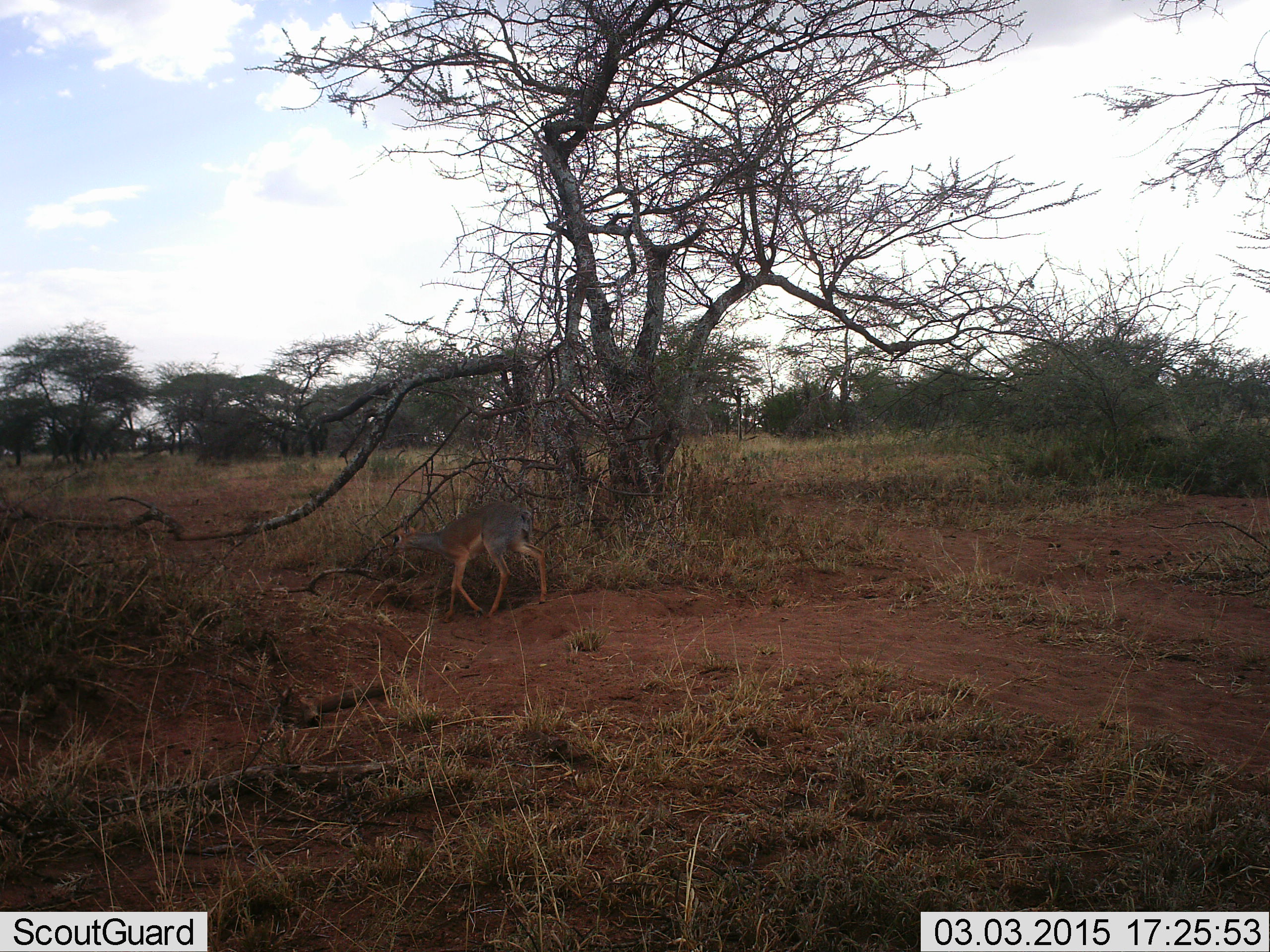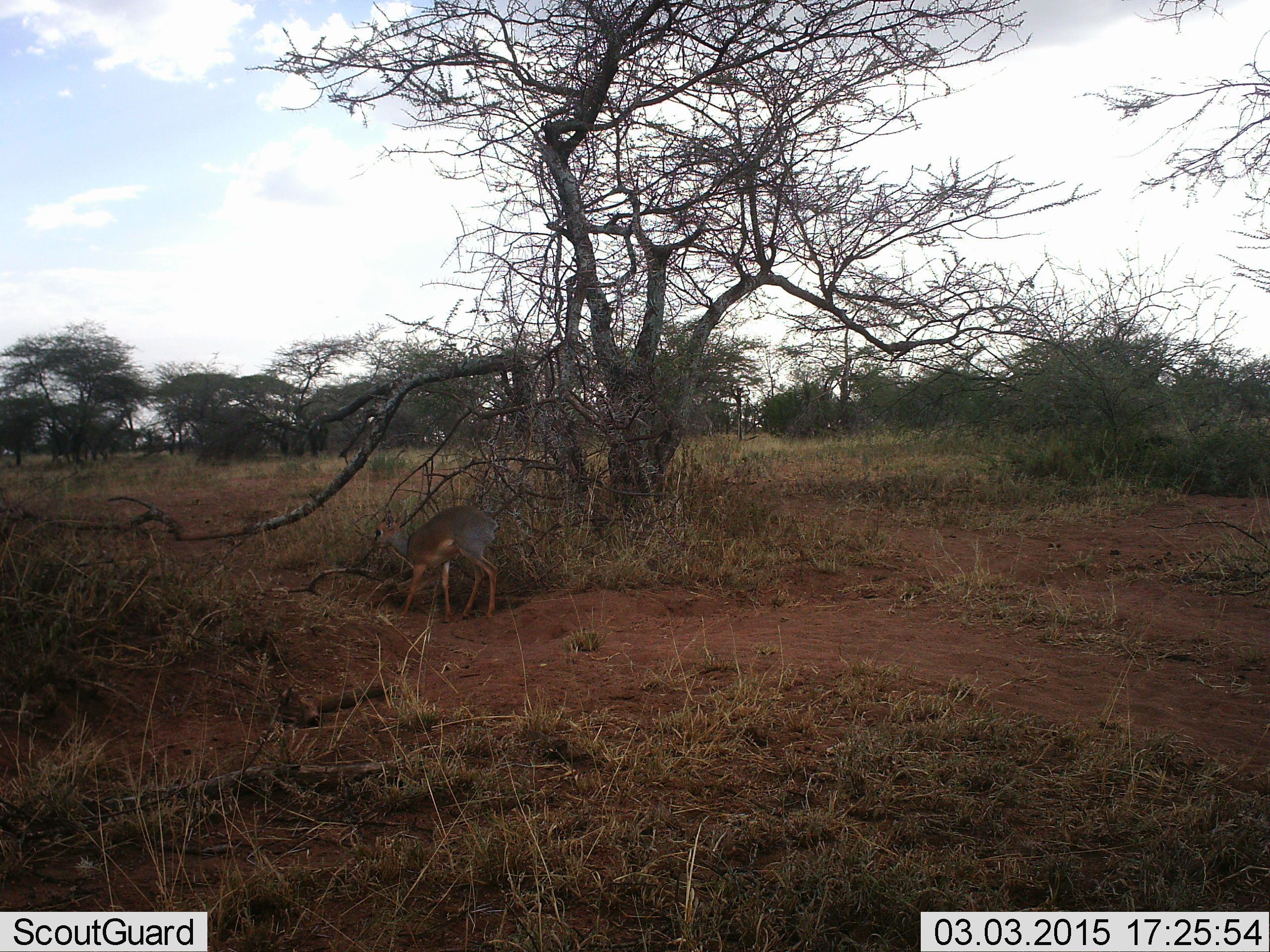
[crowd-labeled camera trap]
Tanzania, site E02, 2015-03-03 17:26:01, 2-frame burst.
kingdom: Animalia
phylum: Chordata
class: Mammalia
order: Artiodactyla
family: Bovidae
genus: Madoqua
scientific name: Madoqua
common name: dikdik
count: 1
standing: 10%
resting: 0%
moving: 80%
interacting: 0%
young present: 0%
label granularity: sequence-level